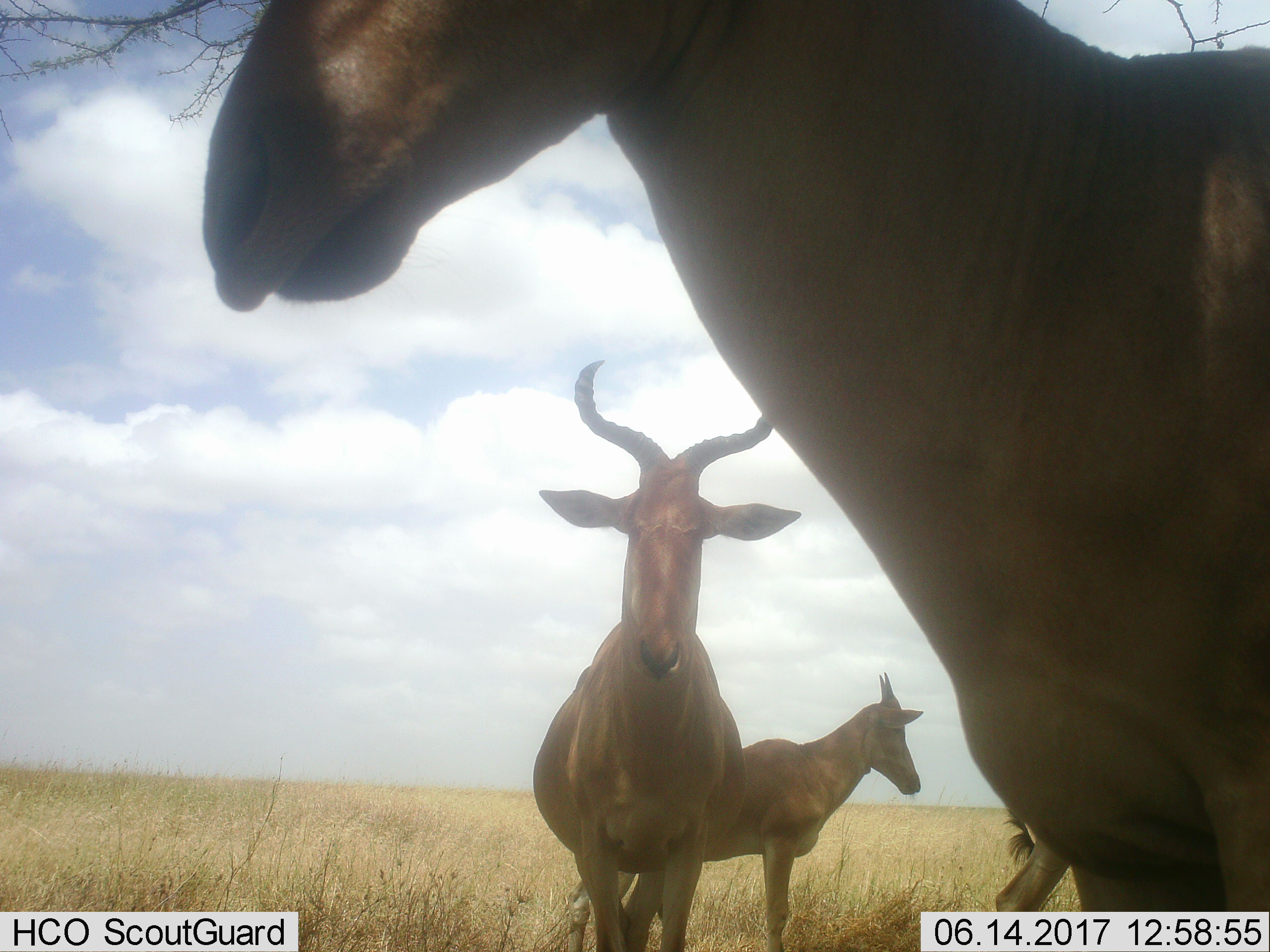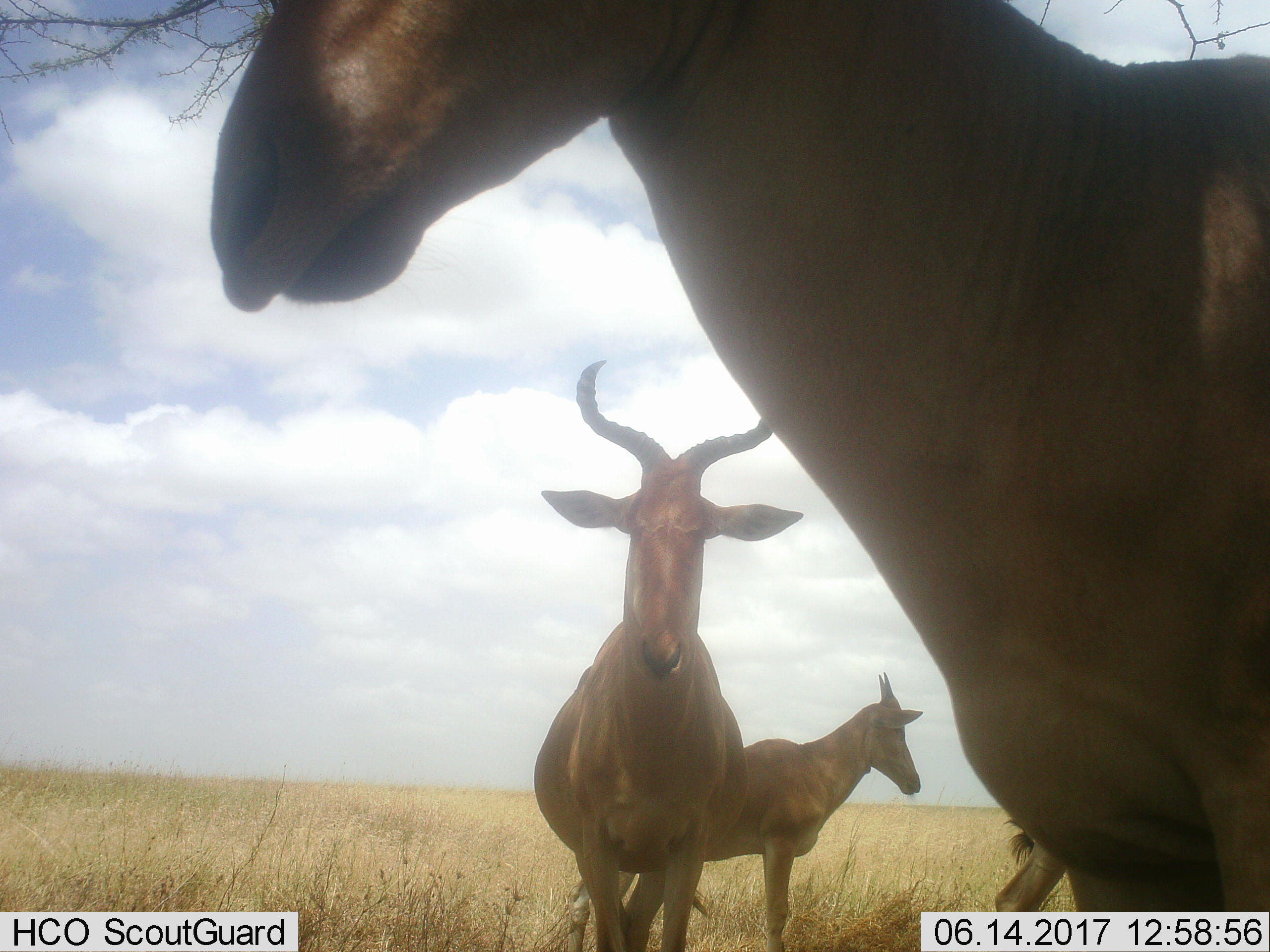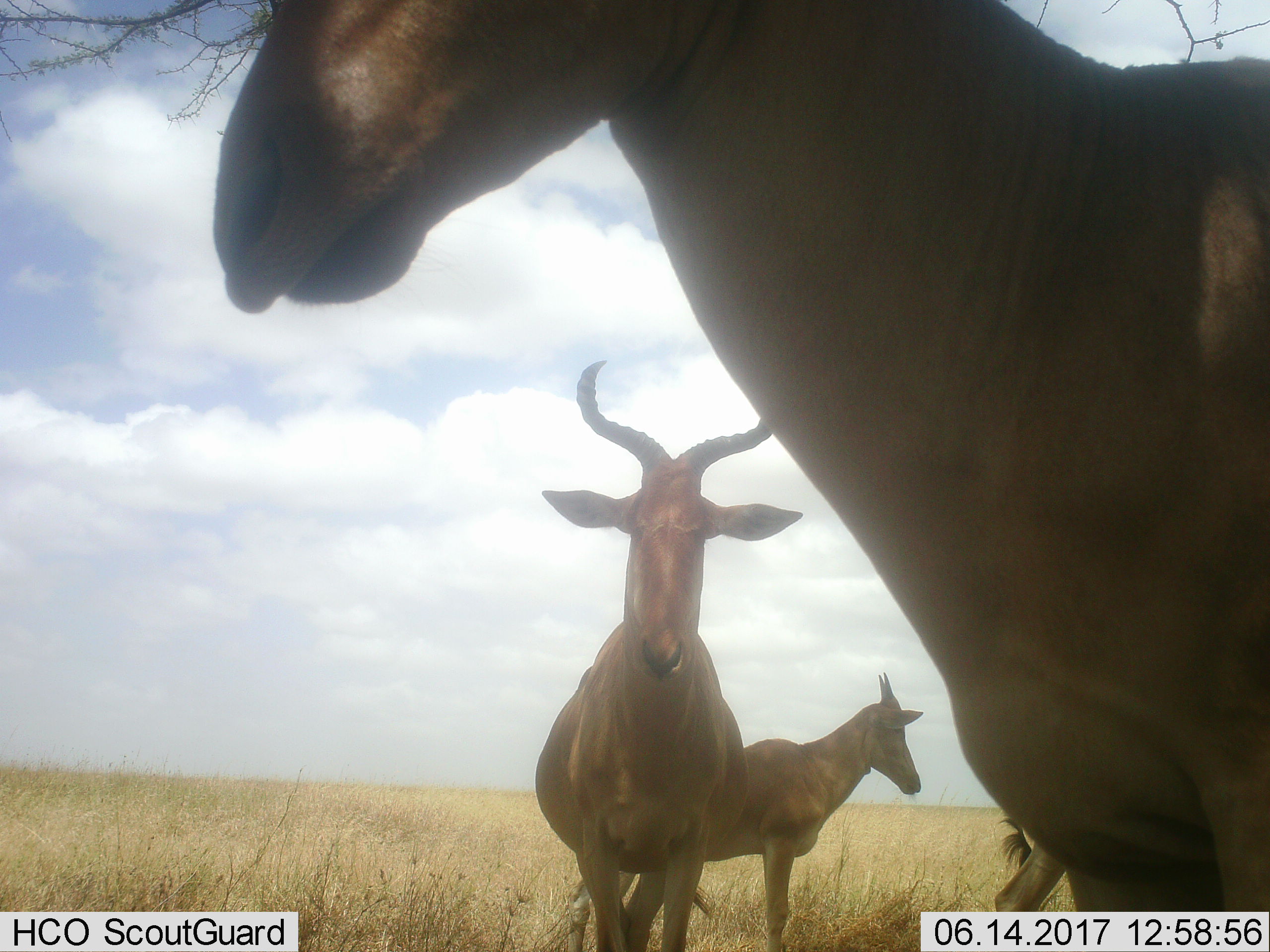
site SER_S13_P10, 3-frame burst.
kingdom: Animalia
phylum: Chordata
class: Mammalia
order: Artiodactyla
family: Bovidae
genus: Alcelaphus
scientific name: Alcelaphus buselaphus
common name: hartebeest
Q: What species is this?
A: Hartebeest (Alcelaphus buselaphus).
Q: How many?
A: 3.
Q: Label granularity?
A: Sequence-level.